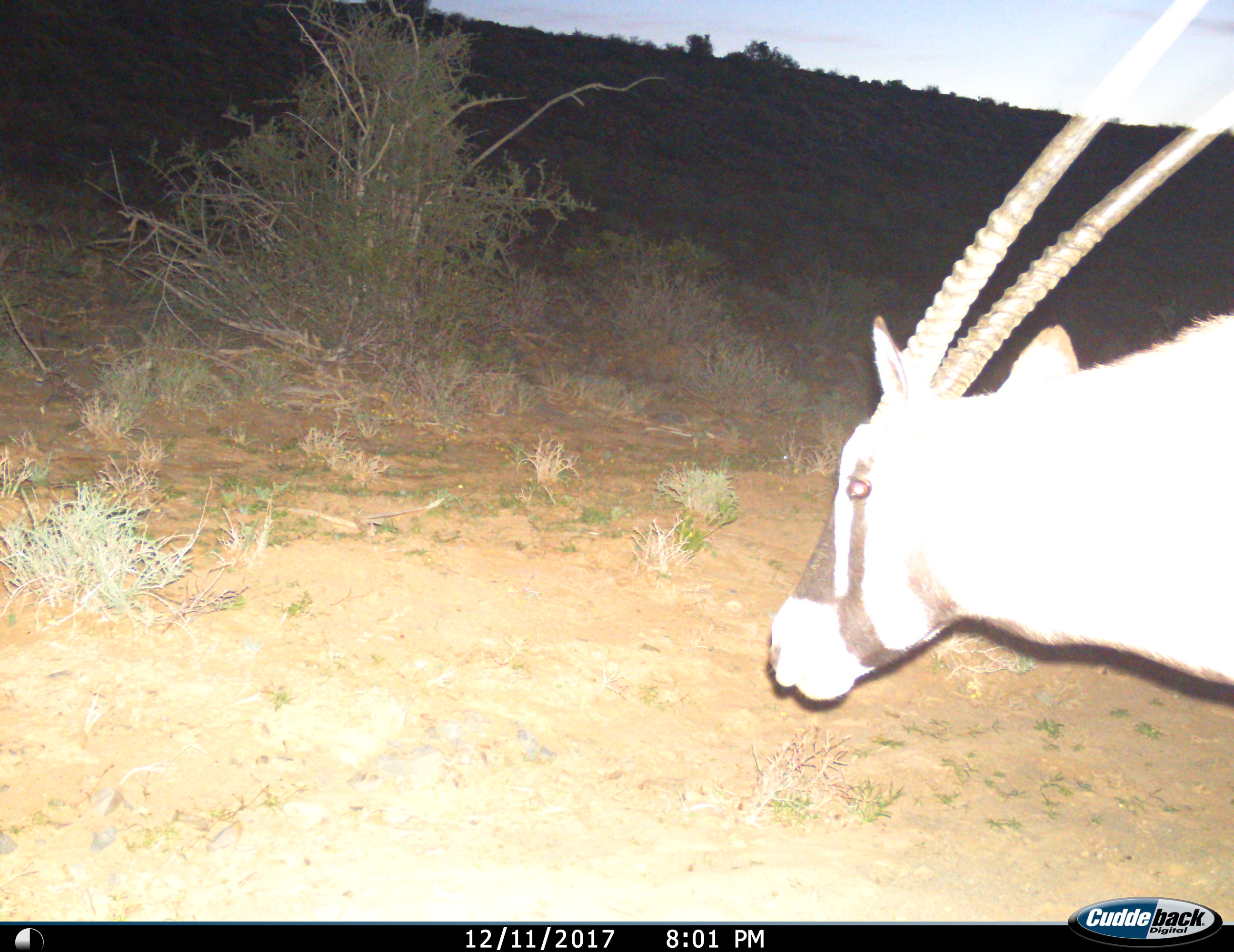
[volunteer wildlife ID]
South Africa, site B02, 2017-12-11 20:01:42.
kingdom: Animalia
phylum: Chordata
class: Mammalia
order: Artiodactyla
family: Bovidae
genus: Oryx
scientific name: Oryx gazella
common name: gemsbok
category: gemsbokoryx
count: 1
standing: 67%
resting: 0%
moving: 33%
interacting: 0%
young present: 0%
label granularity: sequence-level